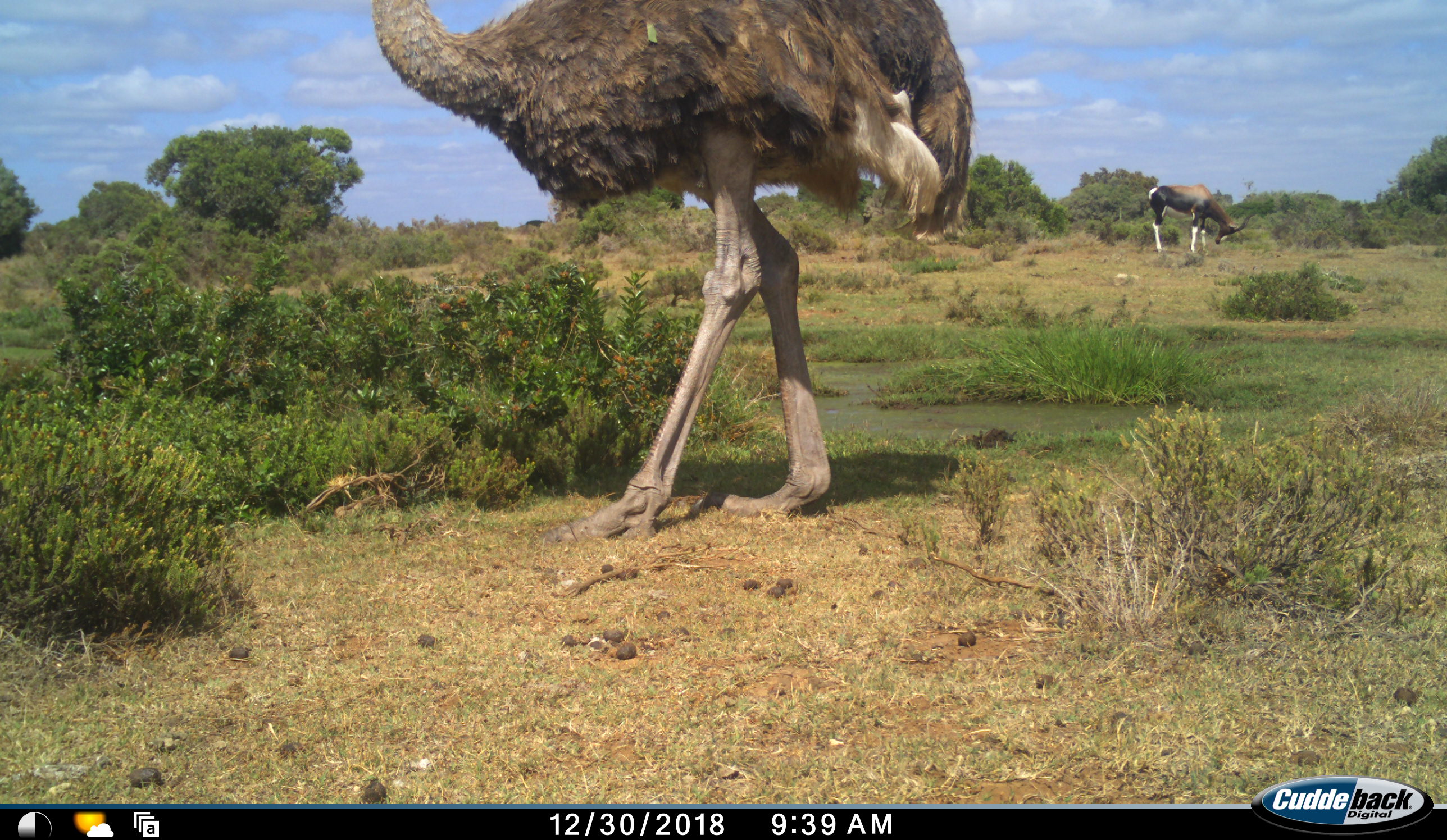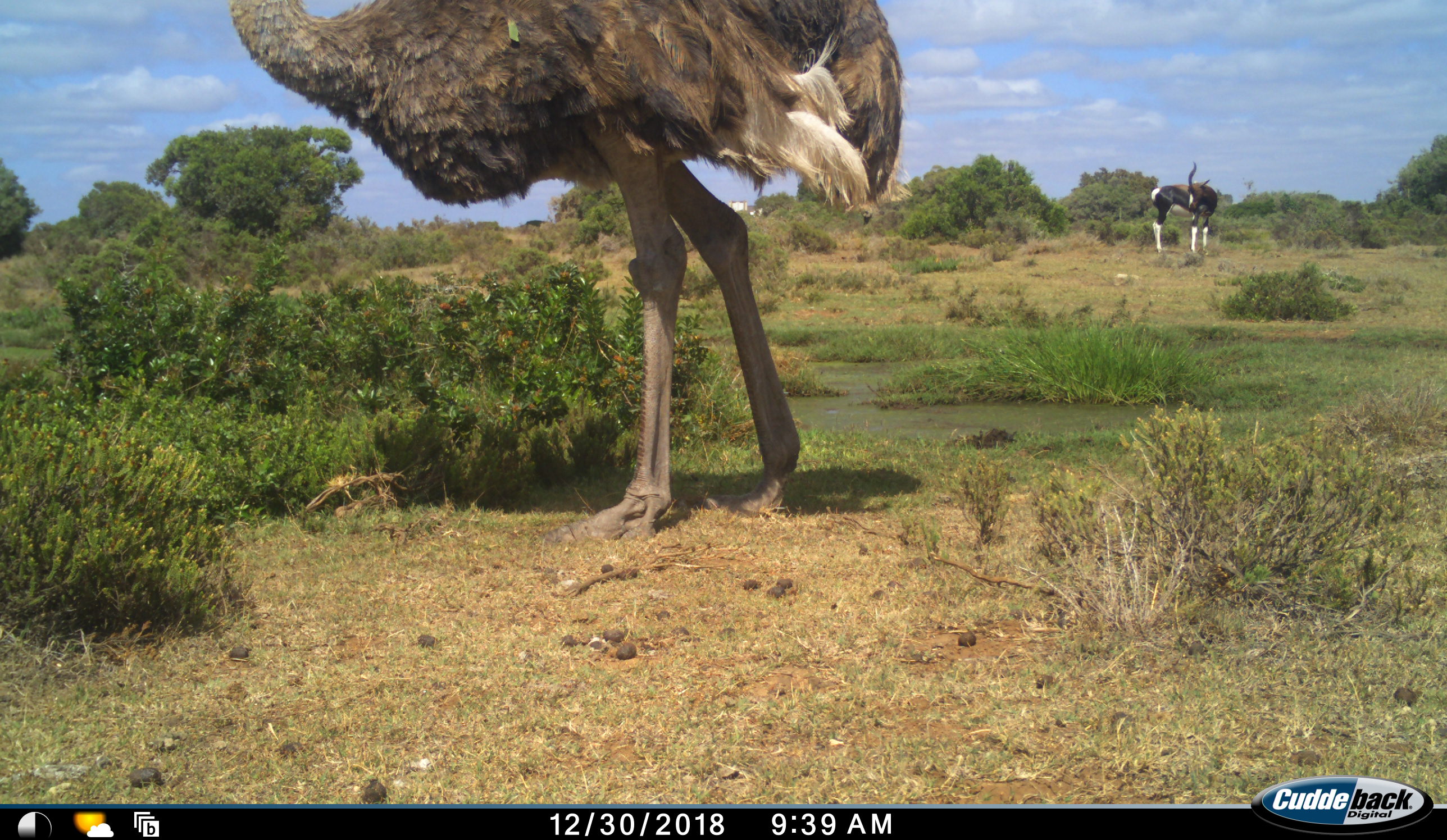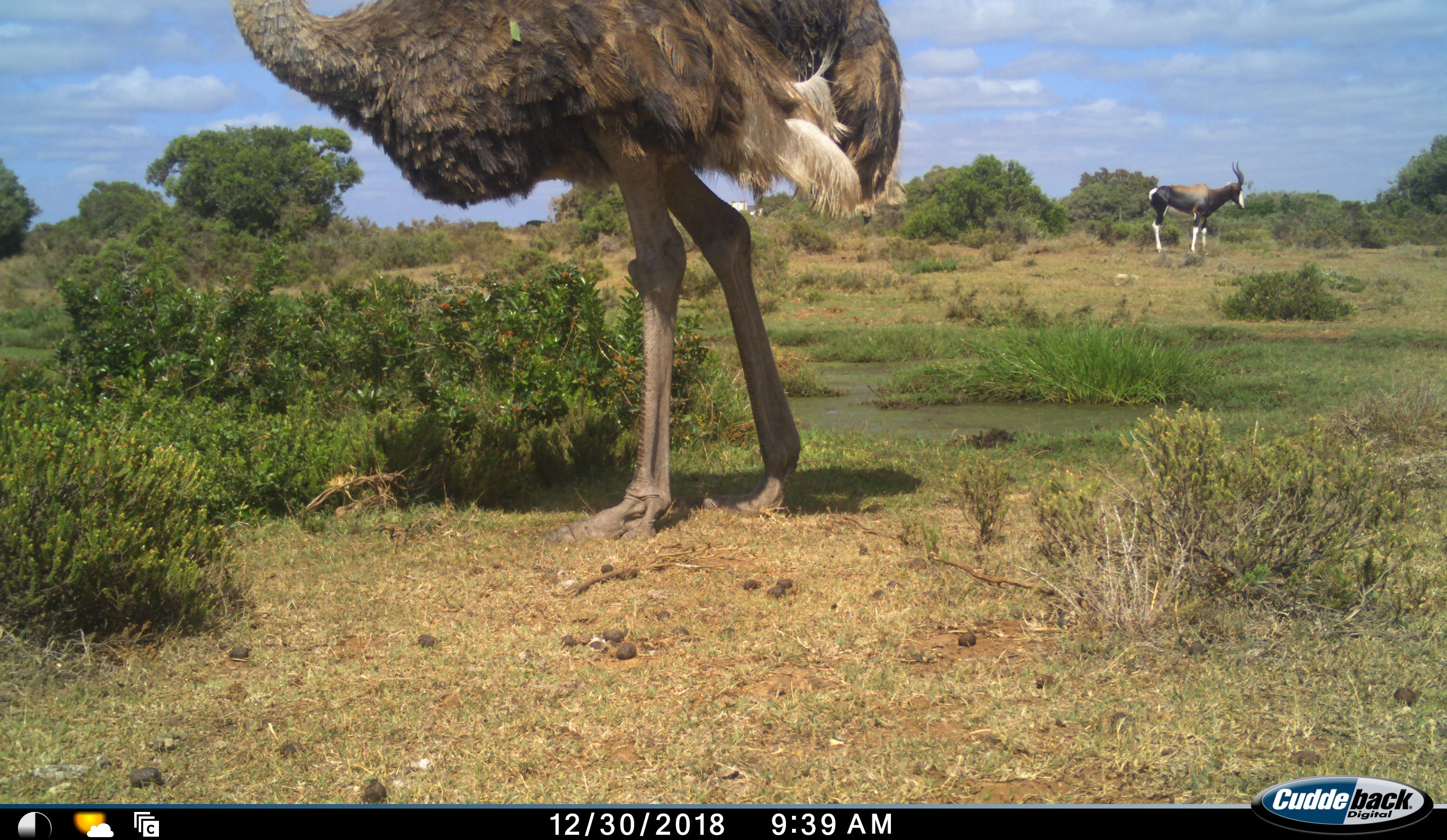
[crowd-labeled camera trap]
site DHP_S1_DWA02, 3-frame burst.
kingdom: Animalia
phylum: Chordata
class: Mammalia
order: Artiodactyla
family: Bovidae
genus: Damaliscus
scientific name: Damaliscus pygargus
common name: bontebok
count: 1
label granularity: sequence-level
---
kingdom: Animalia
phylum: Chordata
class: Aves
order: Struthioniformes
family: Struthionidae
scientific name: Struthionidae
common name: ostrich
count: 1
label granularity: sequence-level